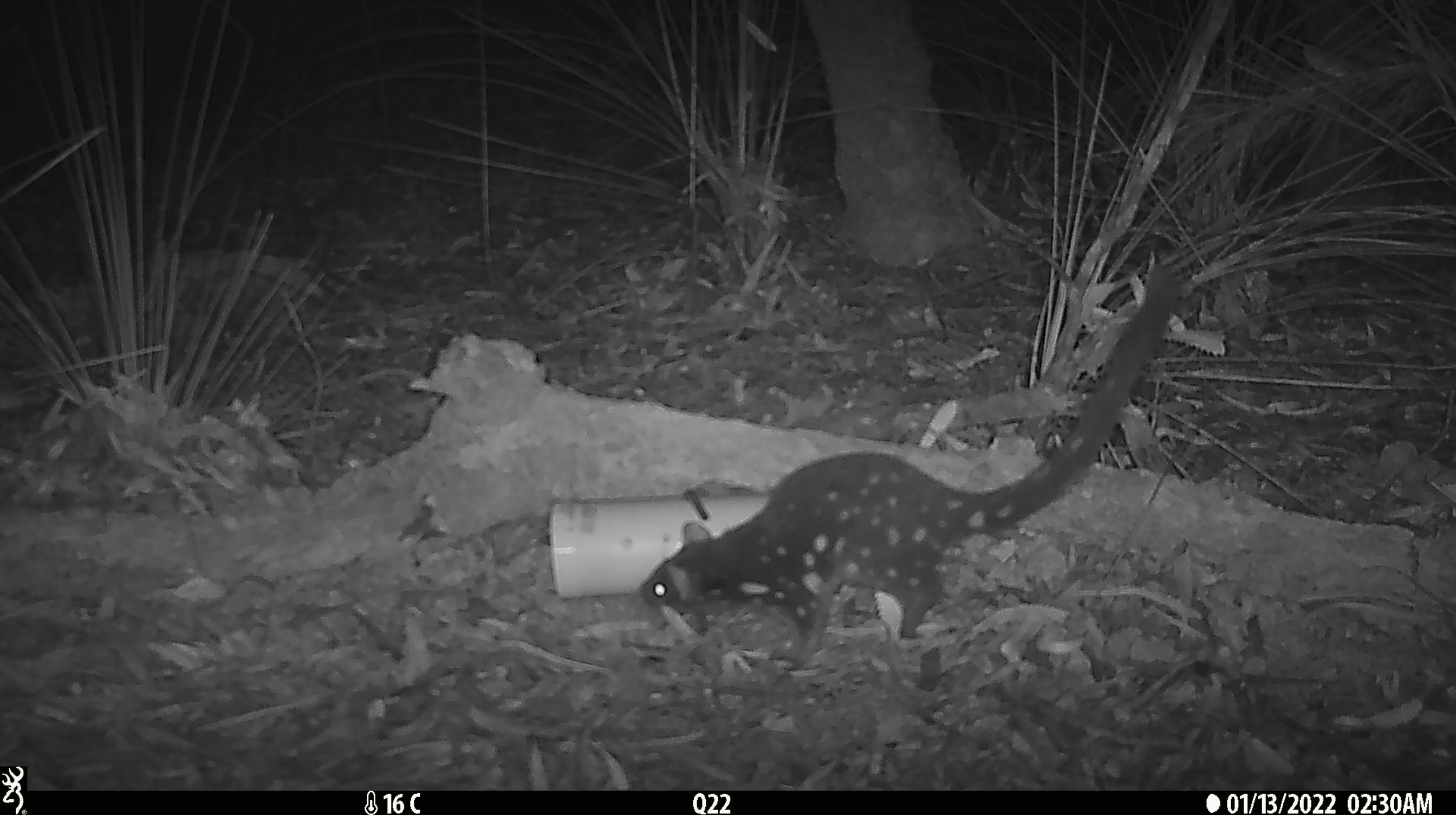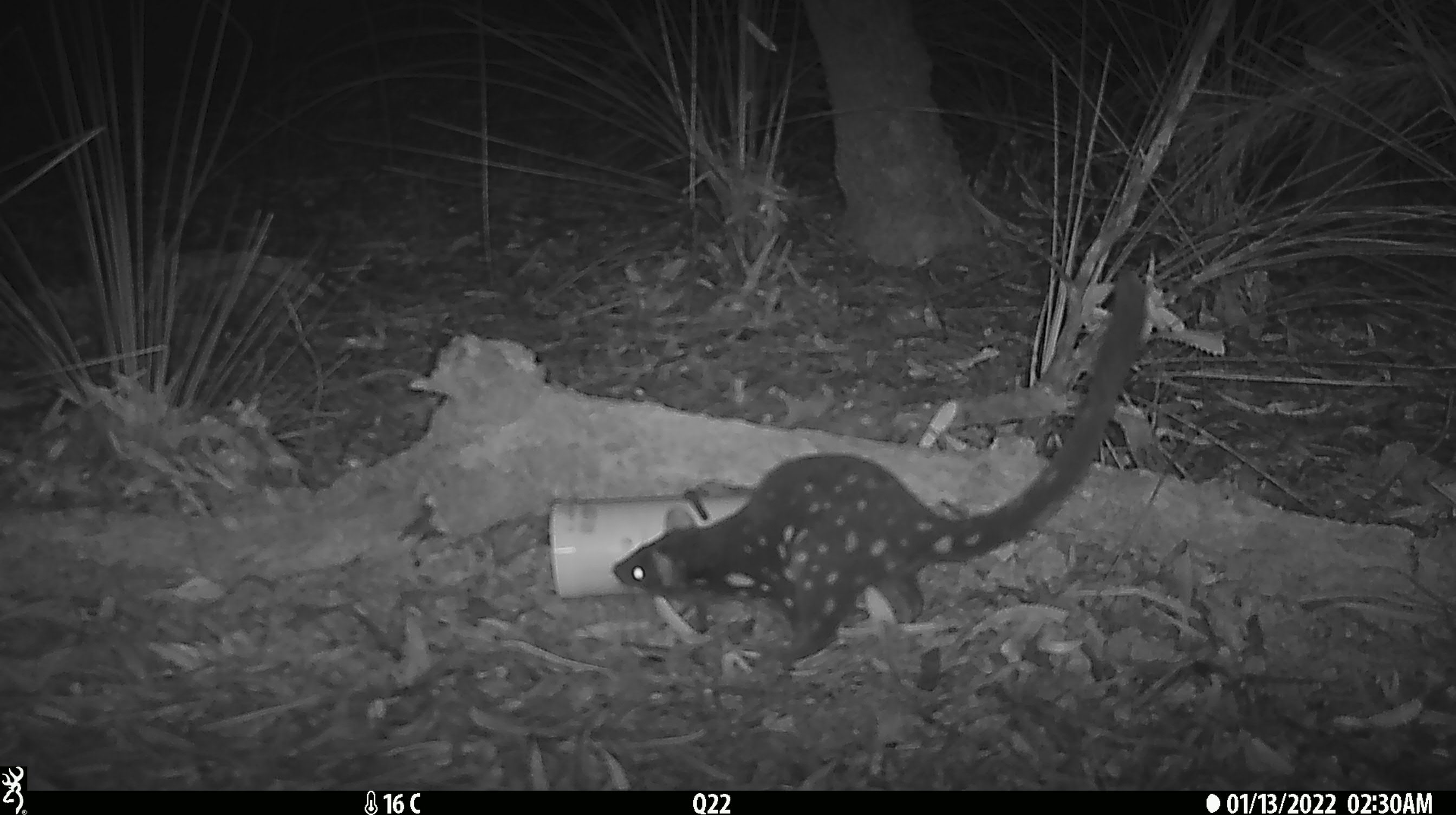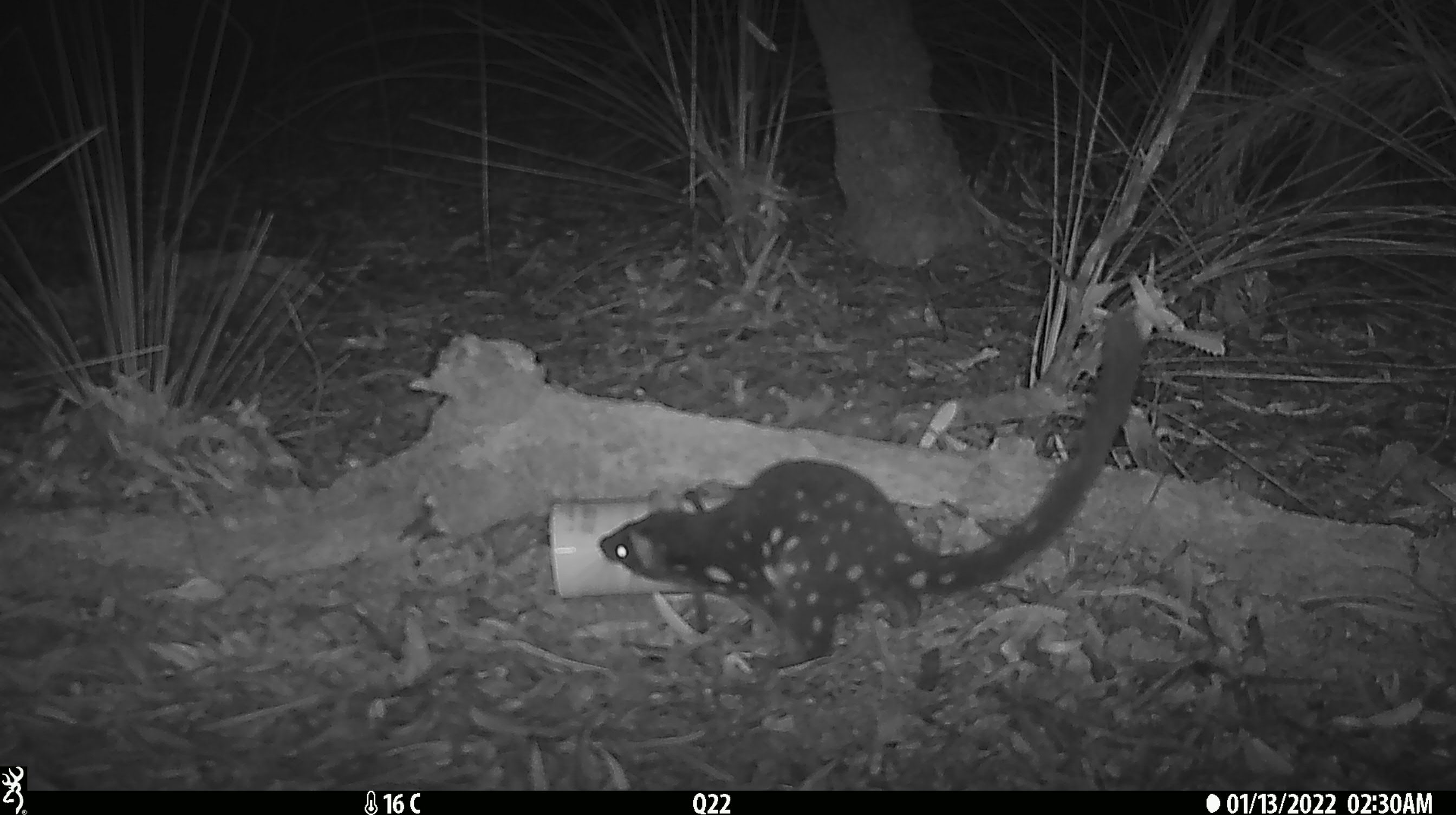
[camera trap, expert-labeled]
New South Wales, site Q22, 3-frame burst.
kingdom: Animalia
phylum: Chordata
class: Mammalia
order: Dasyuromorphia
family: Dasyuridae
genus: Dasyurus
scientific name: Dasyurus maculatus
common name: spotted-tailed quoll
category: quoll